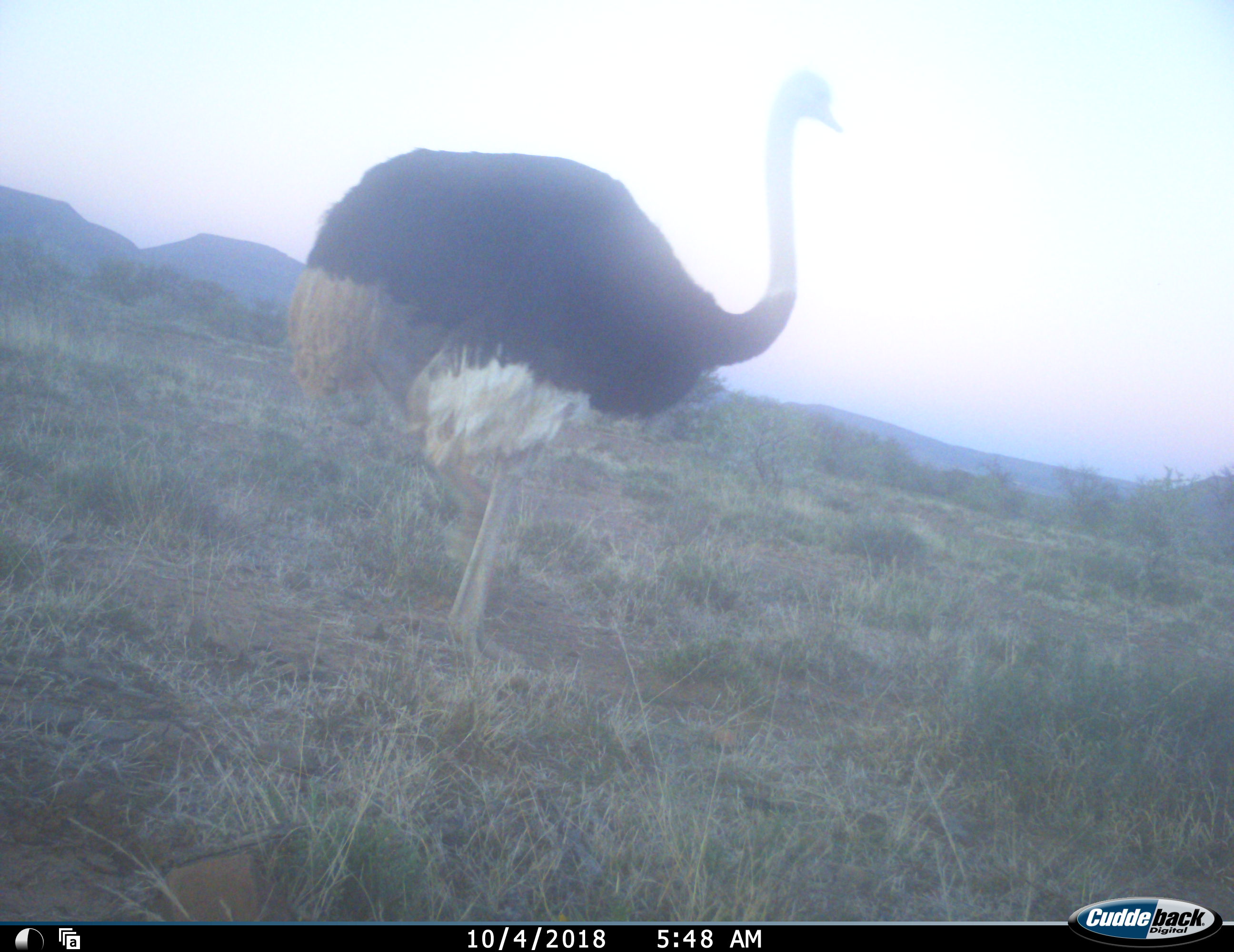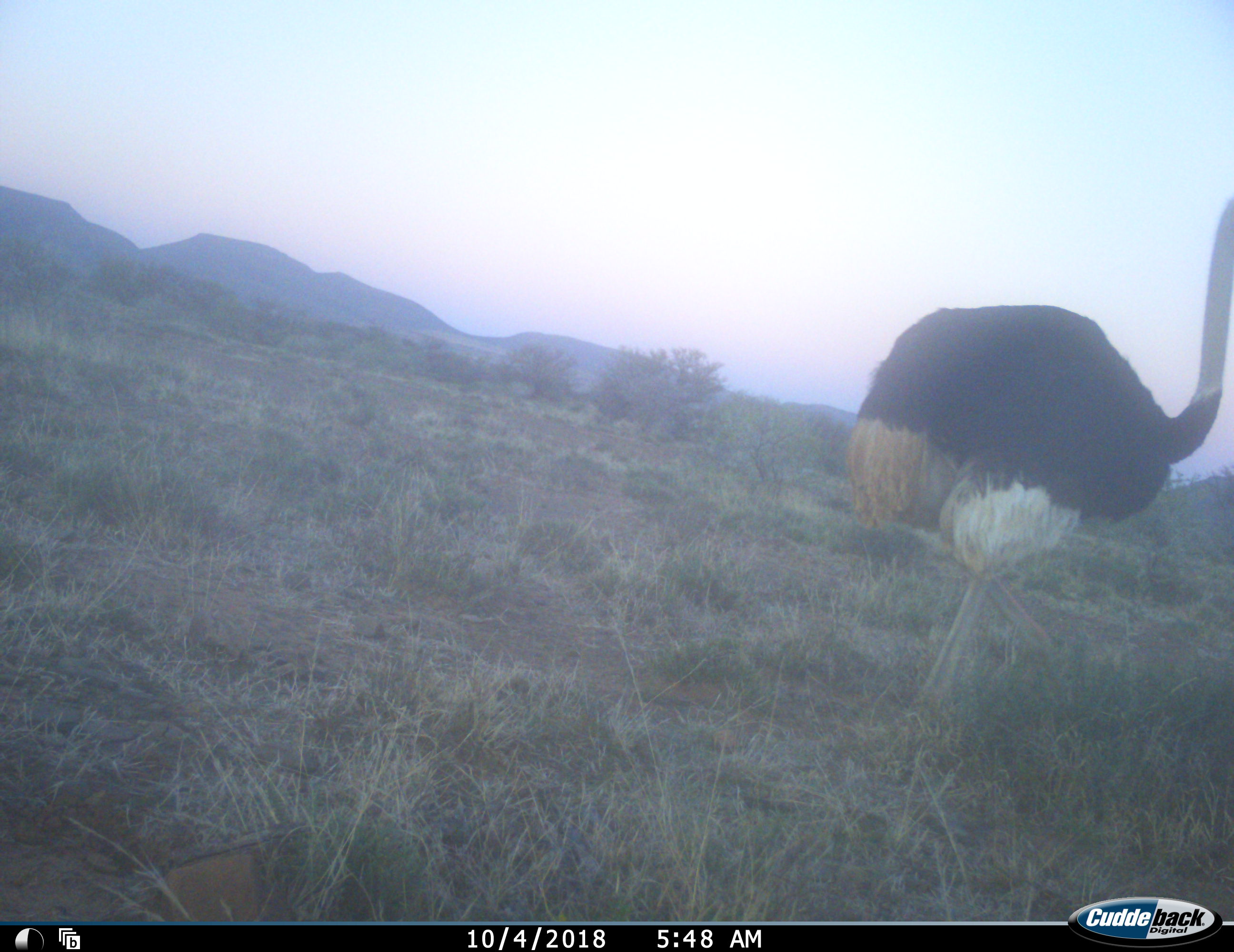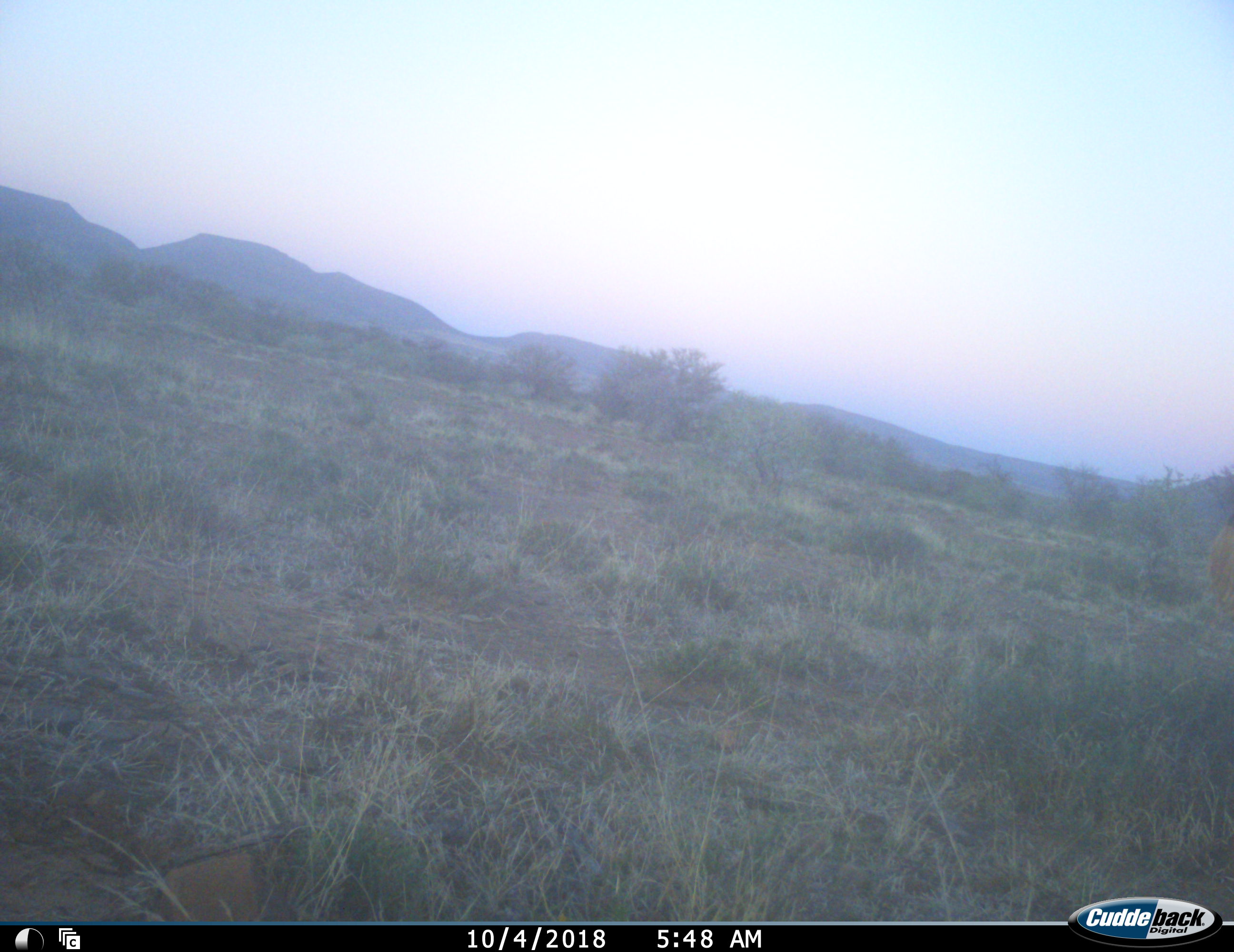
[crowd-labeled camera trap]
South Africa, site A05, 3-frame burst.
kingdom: Animalia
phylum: Chordata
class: Aves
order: Struthioniformes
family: Struthionidae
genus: Struthio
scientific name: Struthio camelus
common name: ostrich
Ostrich (Struthio camelus), count 1. Behavior (volunteer vote fractions): standing 0%, resting 0%, moving 100%, interacting 0%. Young present (vote fraction): 0%. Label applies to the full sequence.